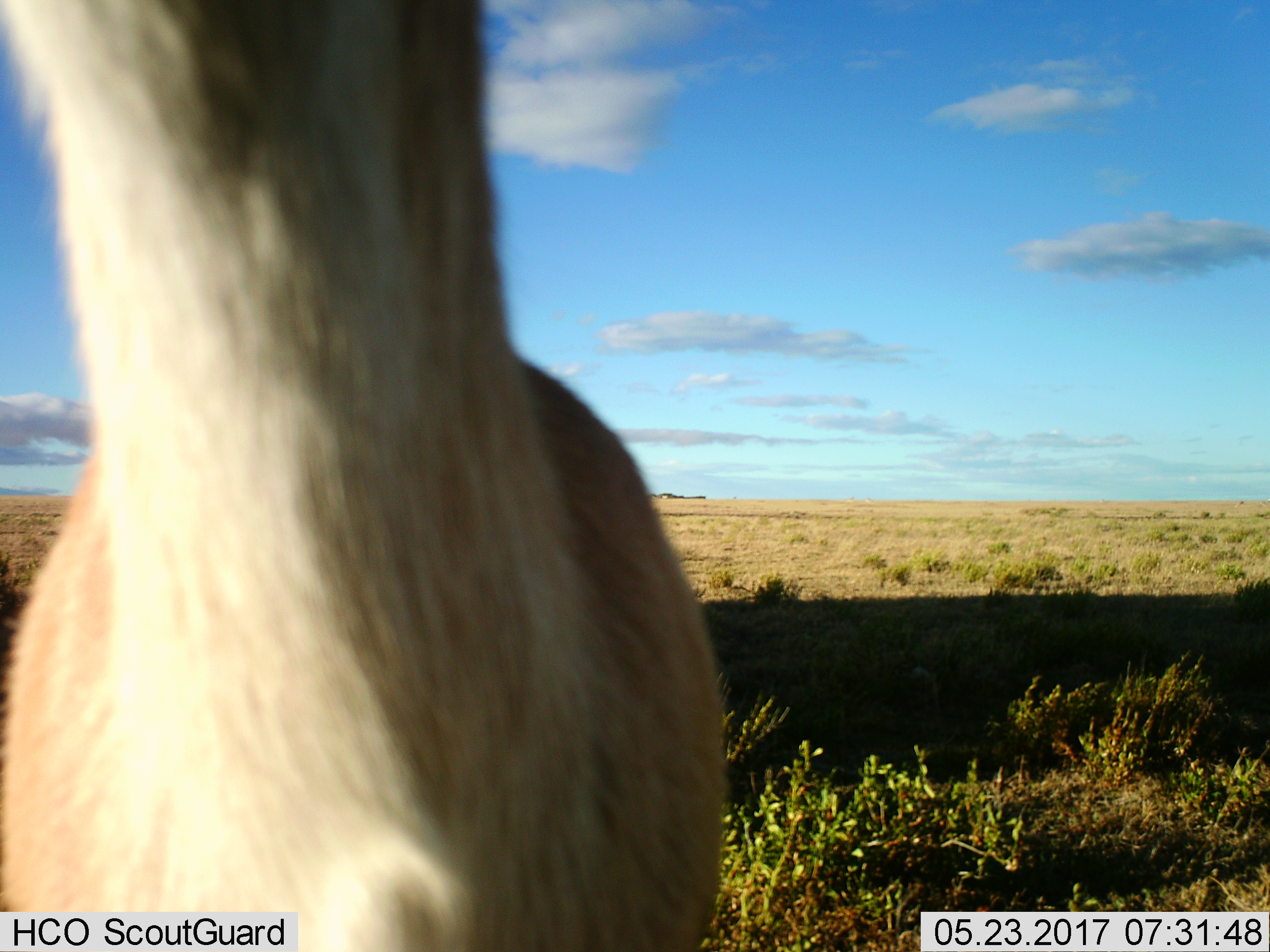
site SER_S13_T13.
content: unidentified animal